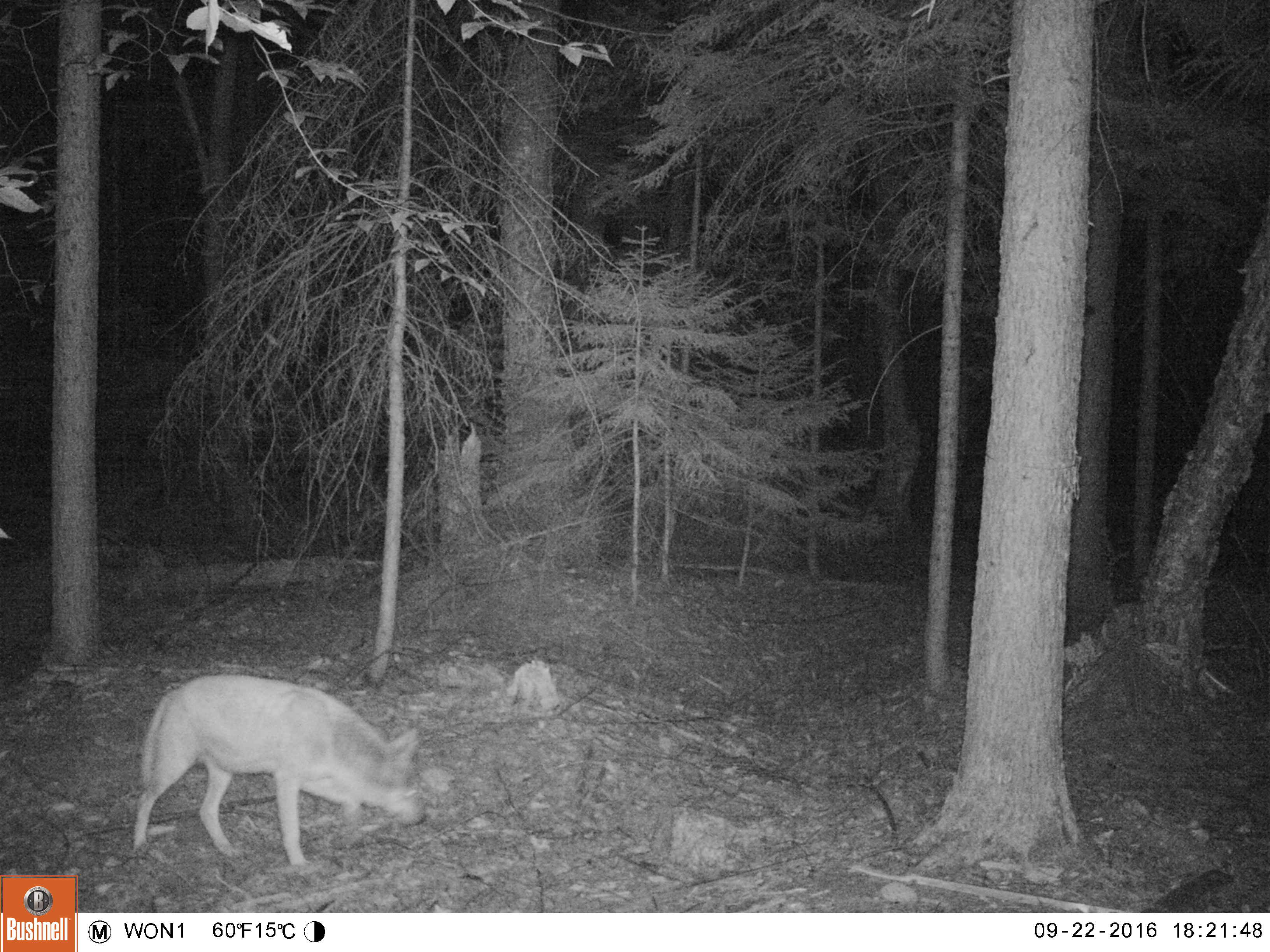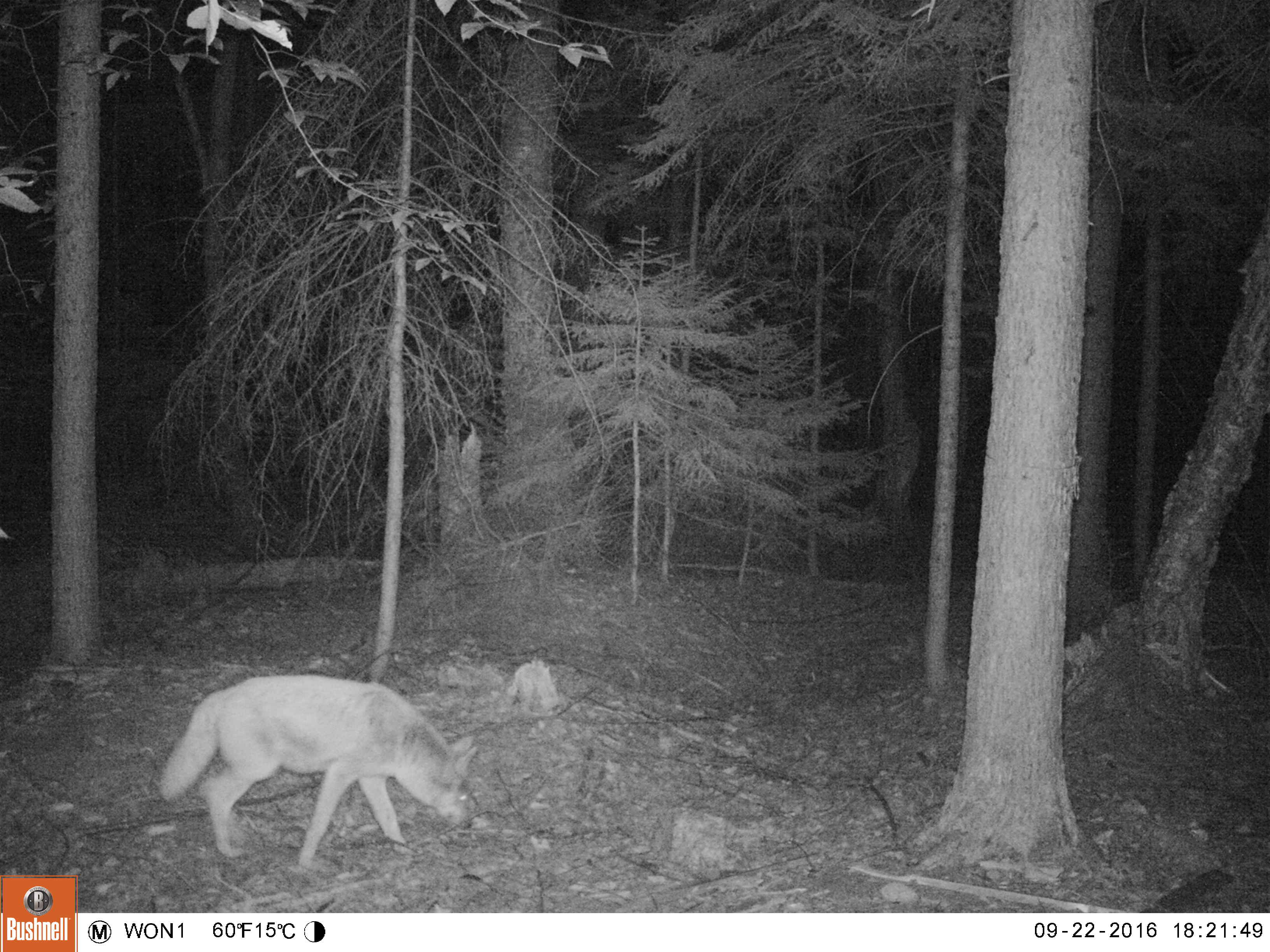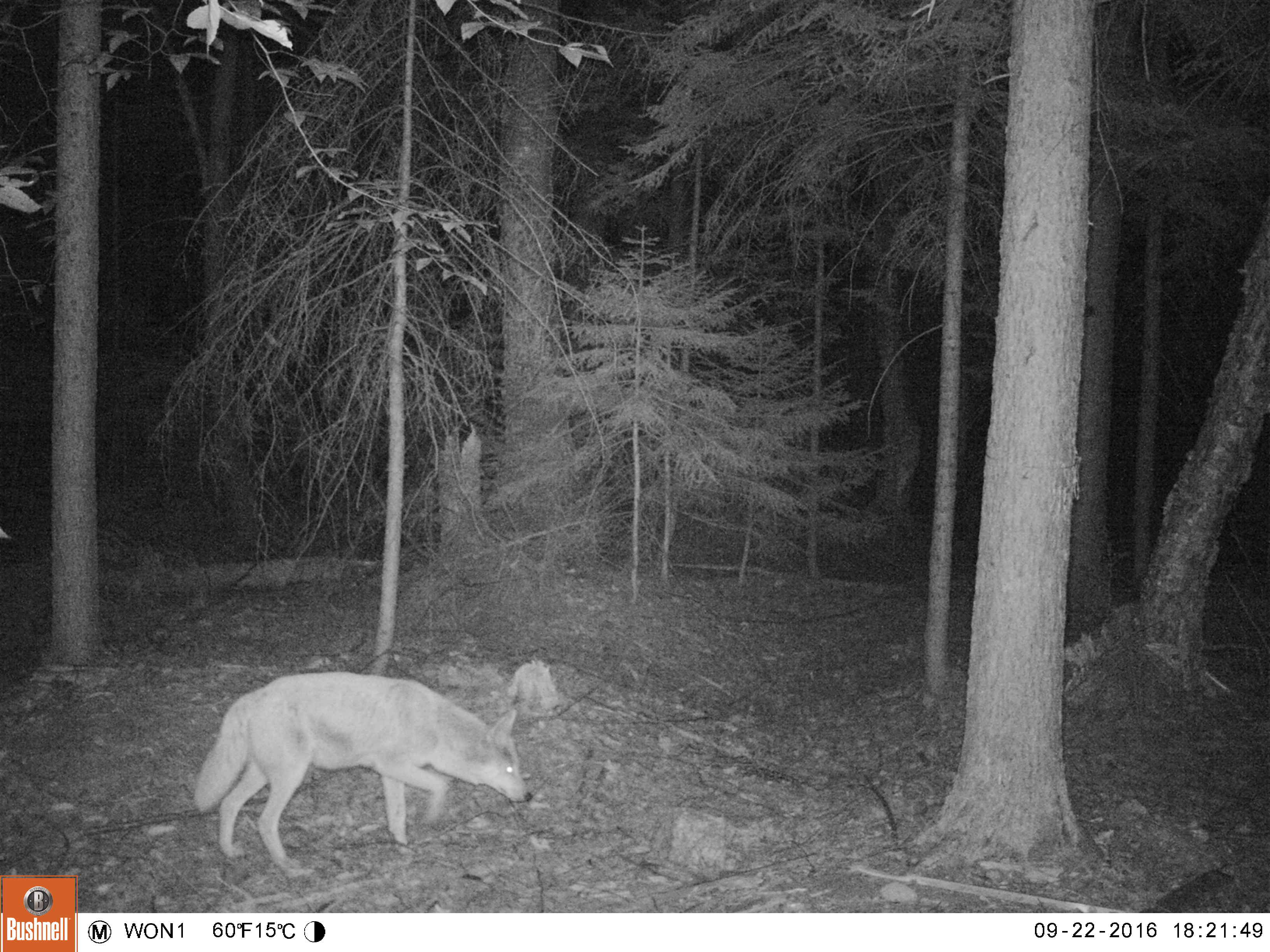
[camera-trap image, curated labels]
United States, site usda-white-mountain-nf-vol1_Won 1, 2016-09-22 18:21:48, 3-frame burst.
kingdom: Animalia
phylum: Chordata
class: Mammalia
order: Carnivora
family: Canidae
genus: Canis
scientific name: Canis latrans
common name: coyote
Coyote (Canis latrans).